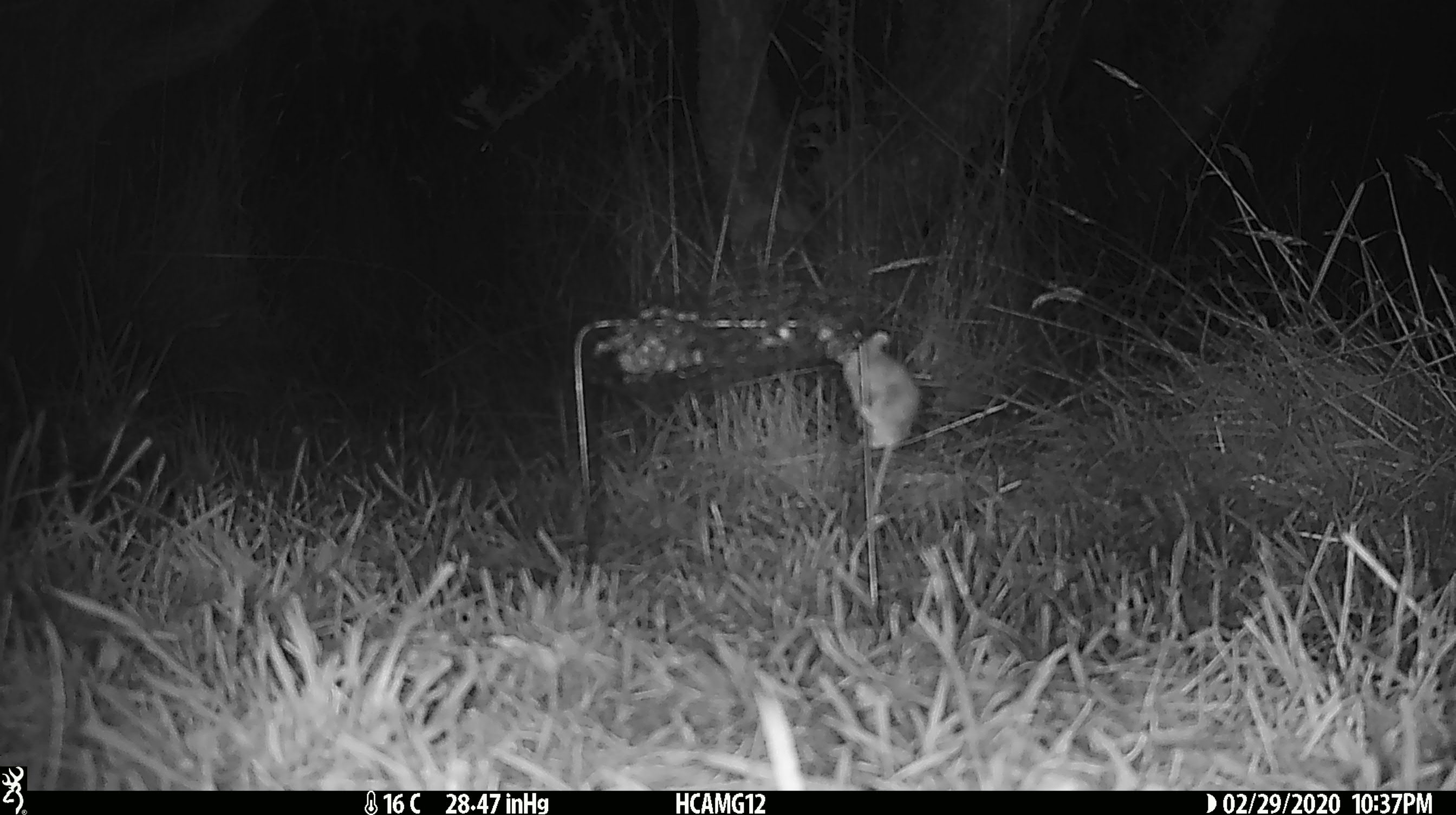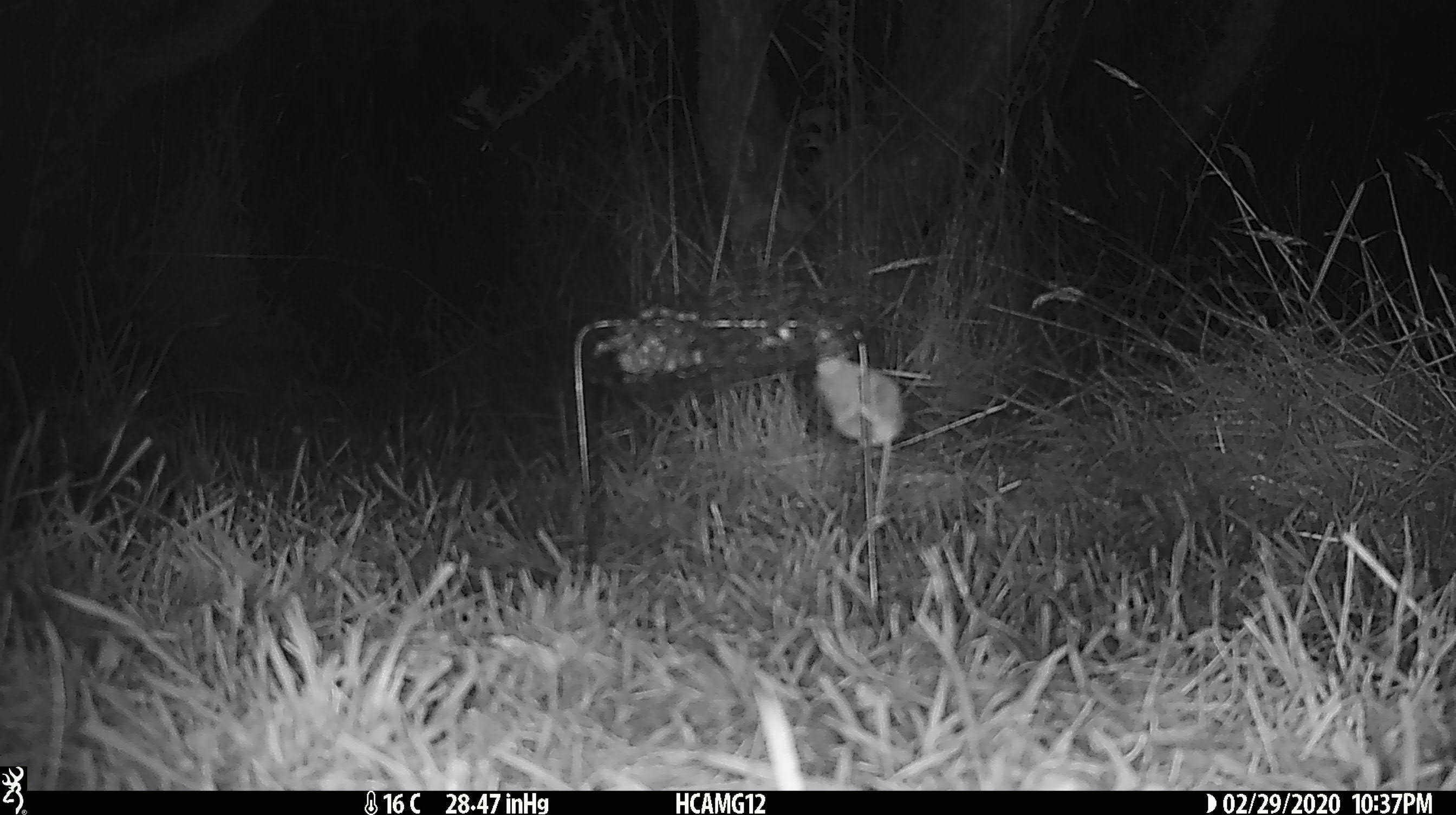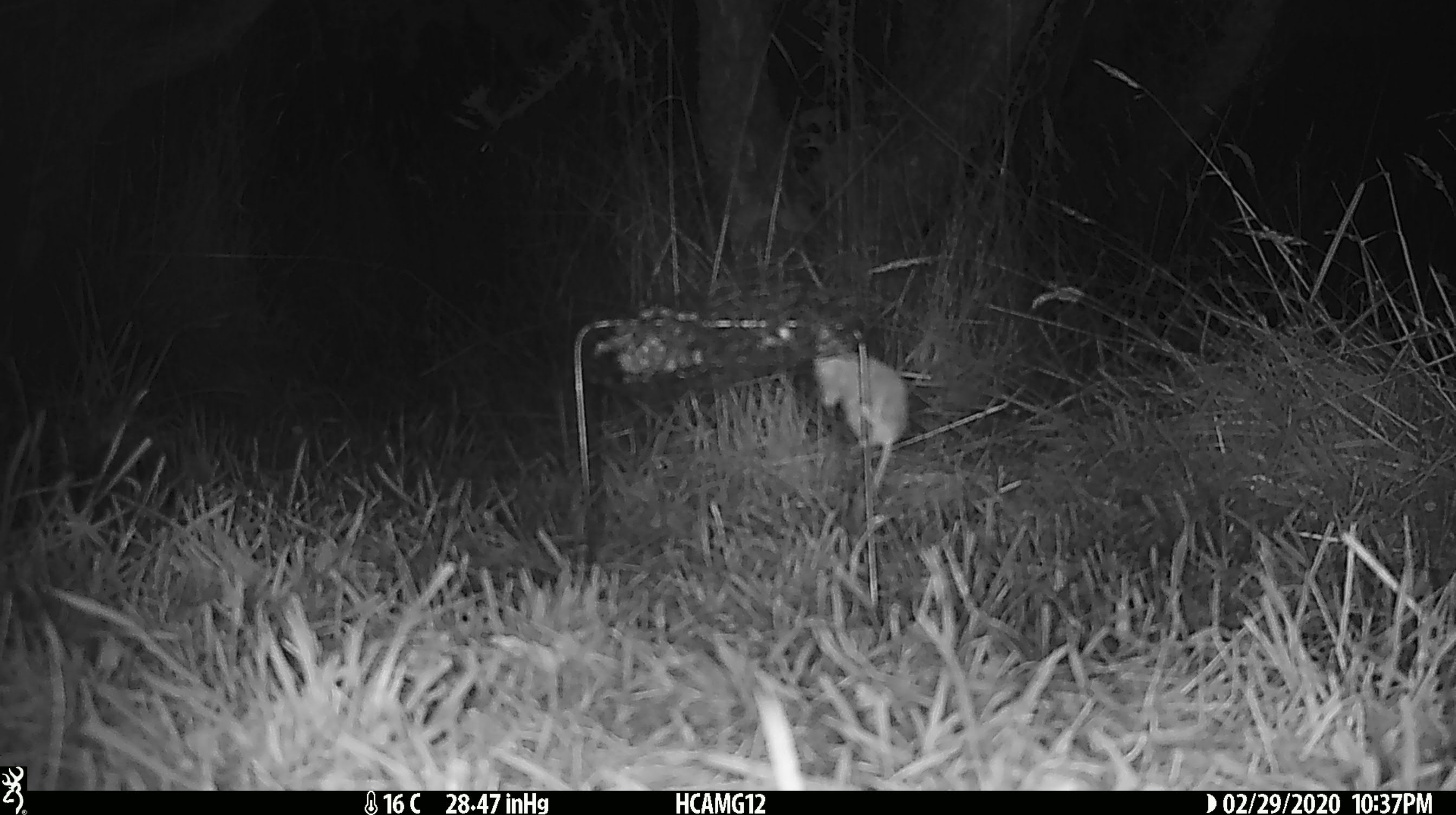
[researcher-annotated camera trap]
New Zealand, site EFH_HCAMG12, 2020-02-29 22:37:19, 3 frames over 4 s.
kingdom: Animalia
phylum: Chordata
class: Mammalia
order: Rodentia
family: Muridae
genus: Mus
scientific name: Mus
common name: mouse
Mouse (Mus).